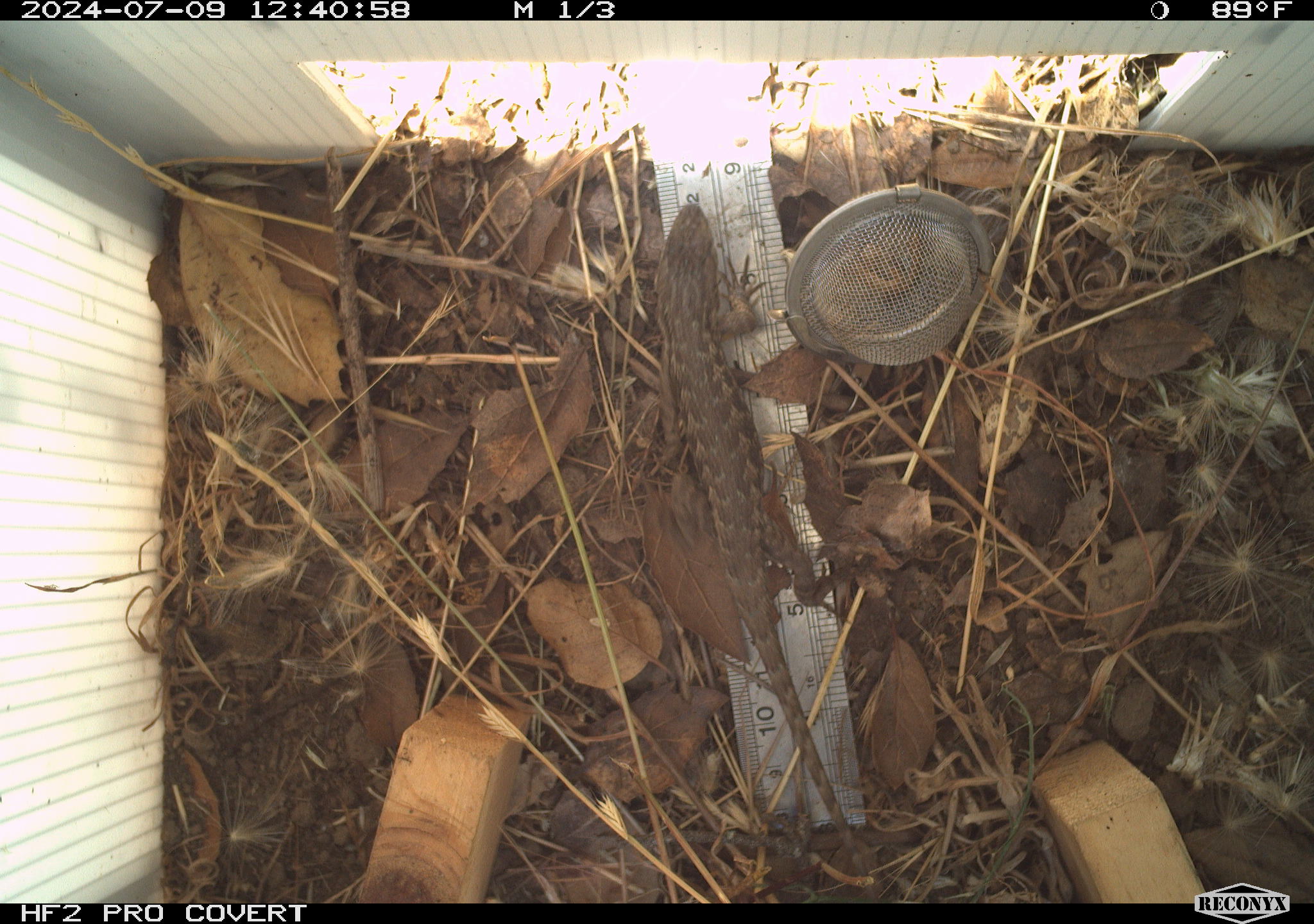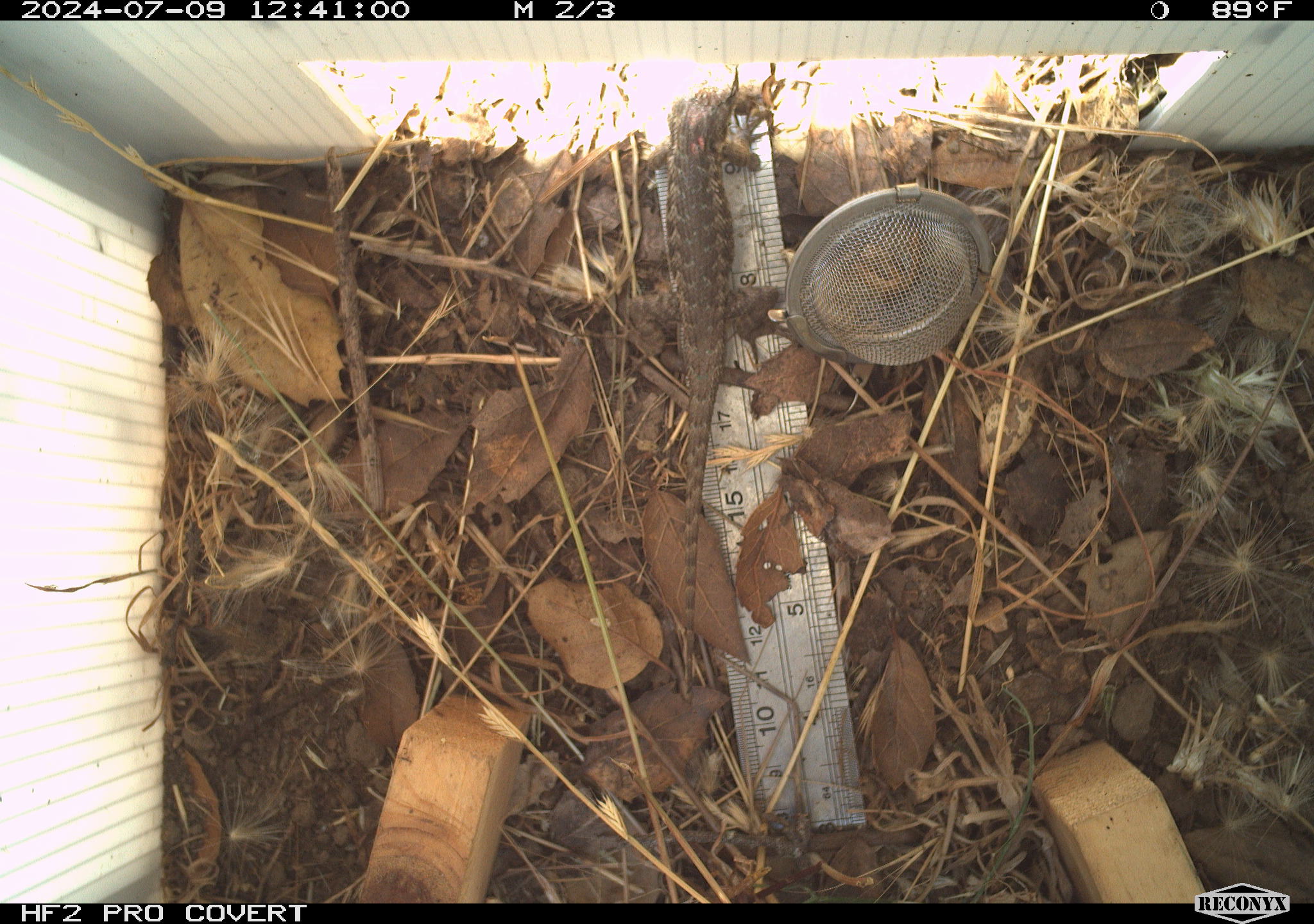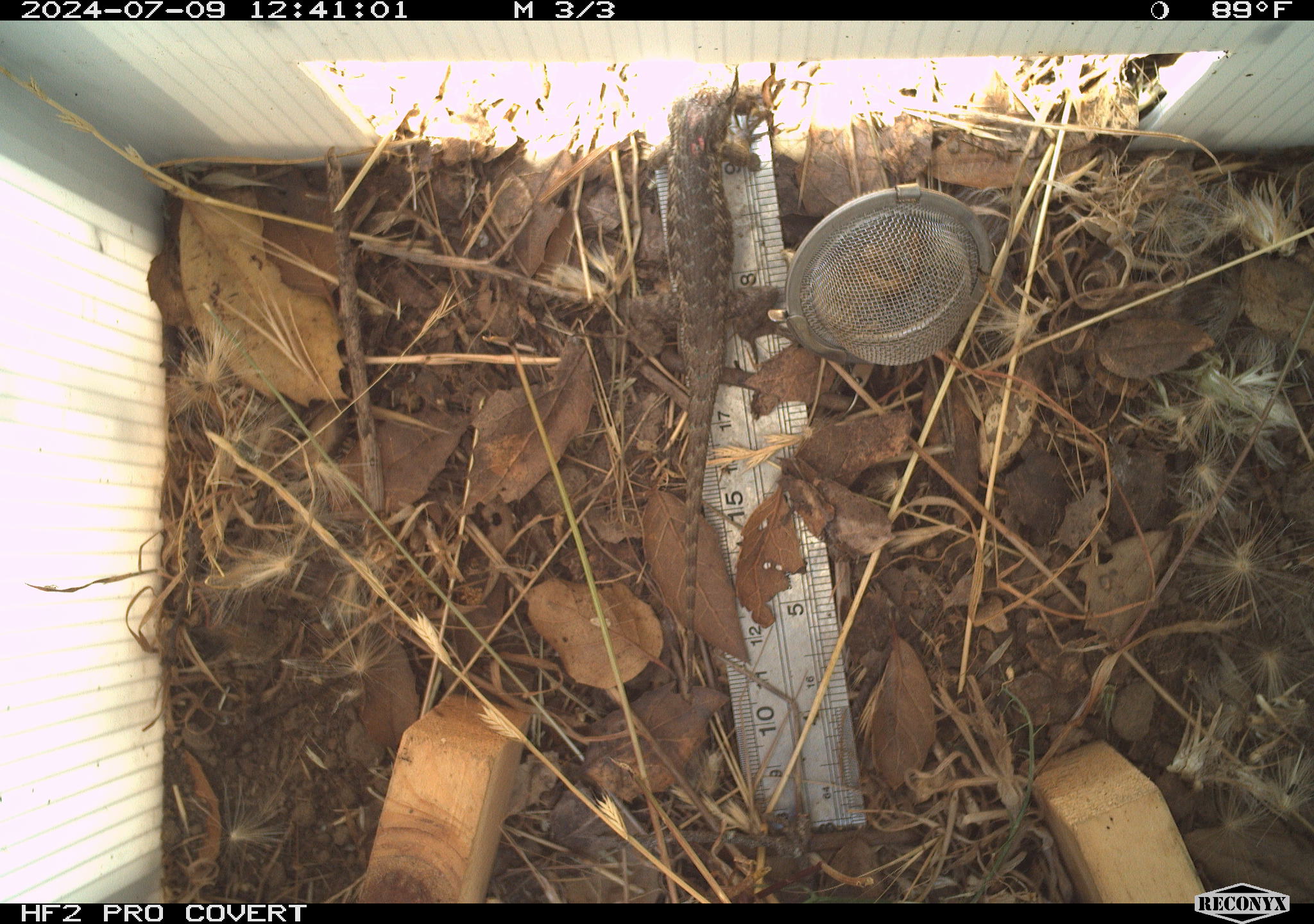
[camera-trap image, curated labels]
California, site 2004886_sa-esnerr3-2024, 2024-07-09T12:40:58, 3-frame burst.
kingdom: Animalia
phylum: Chordata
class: Reptilia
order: Squamata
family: Phrynosomatidae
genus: Sceloporus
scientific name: Sceloporus occidentalis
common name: western fence lizard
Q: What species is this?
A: Western fence lizard (Sceloporus occidentalis).